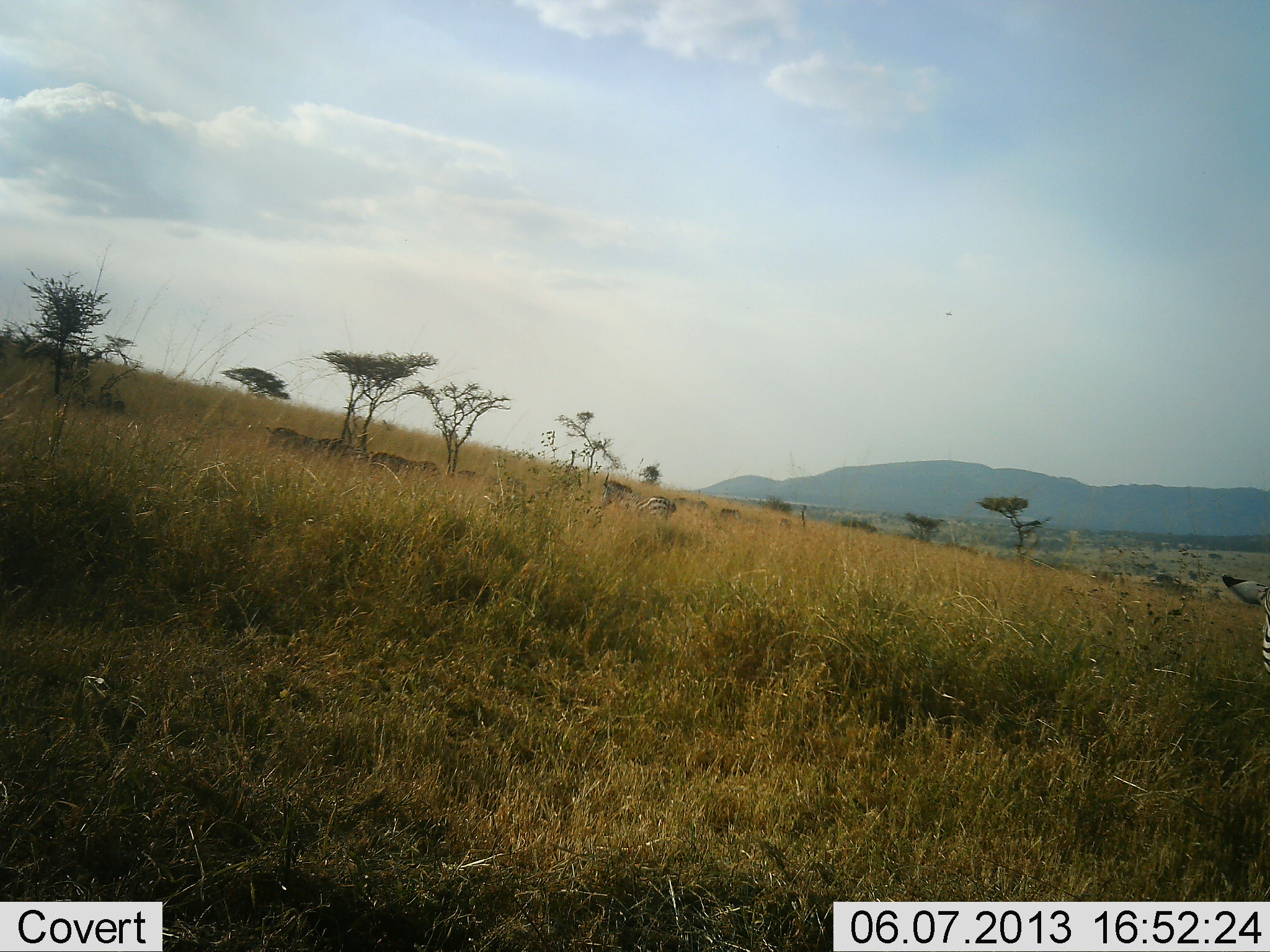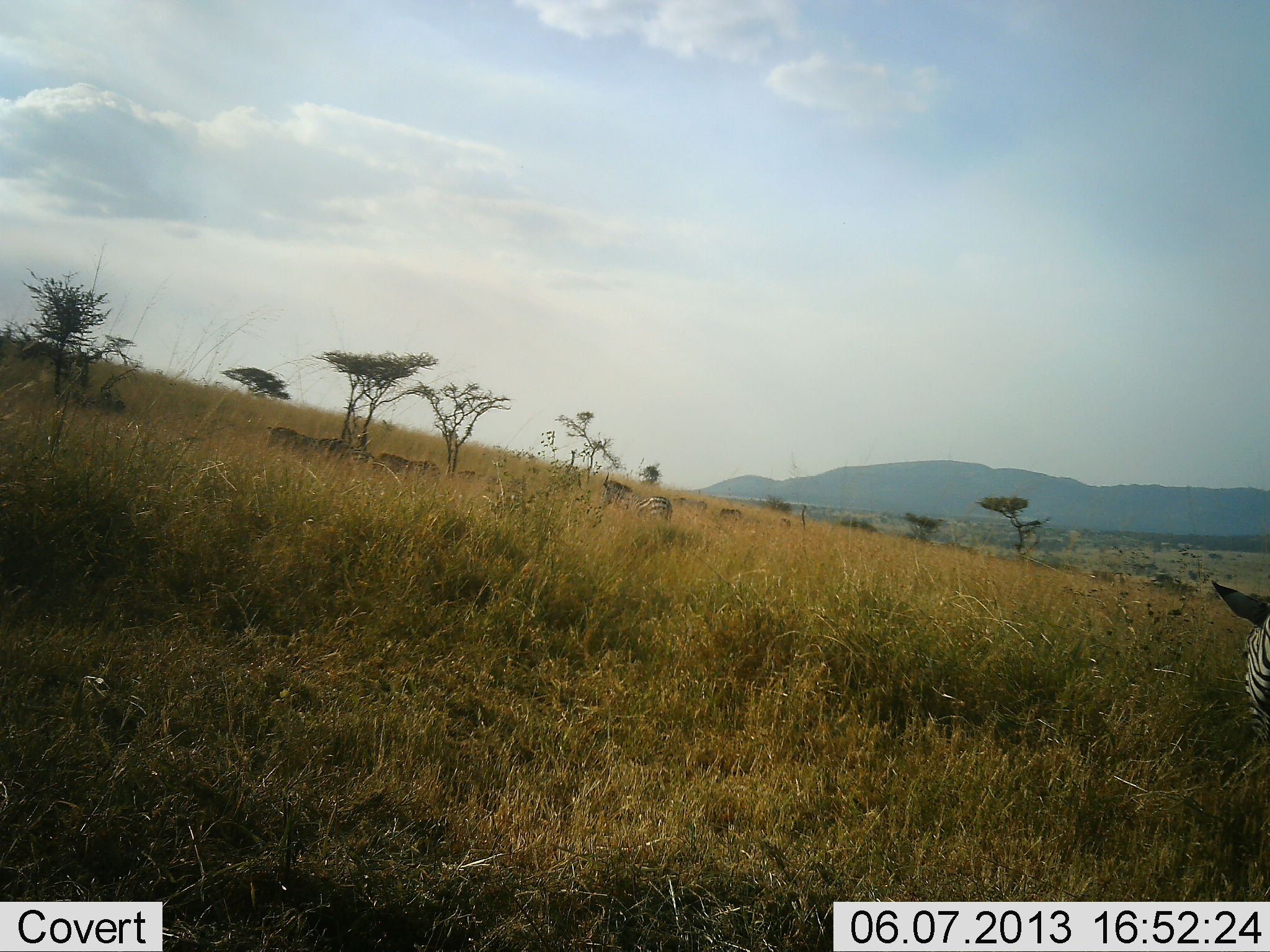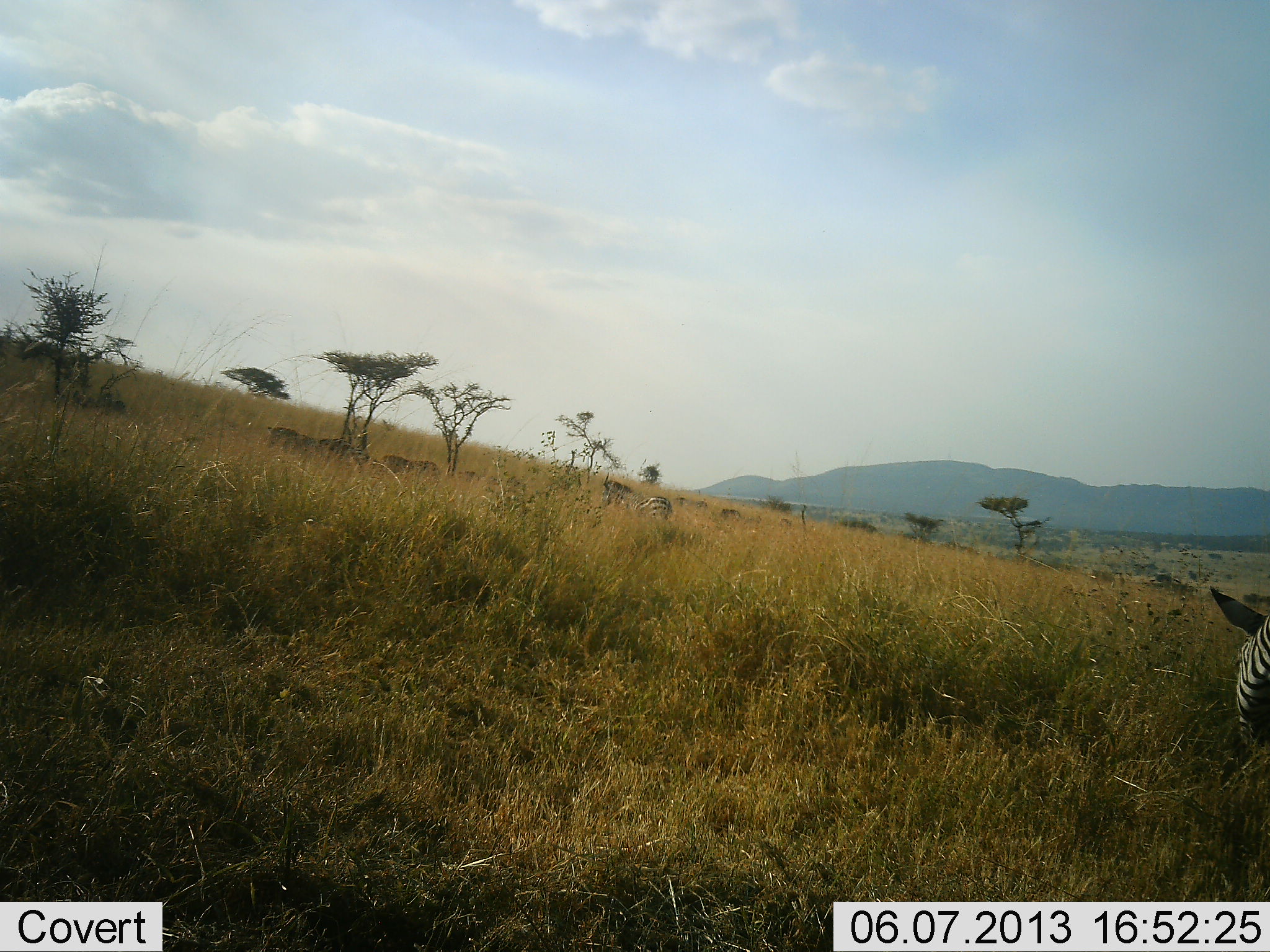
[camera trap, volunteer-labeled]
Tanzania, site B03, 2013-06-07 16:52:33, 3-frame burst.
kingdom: Animalia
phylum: Chordata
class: Mammalia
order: Perissodactyla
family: Equidae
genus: Equus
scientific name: Equus quagga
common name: plains zebra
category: zebra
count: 4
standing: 71%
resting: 0%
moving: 7%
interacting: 7%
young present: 7%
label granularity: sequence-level